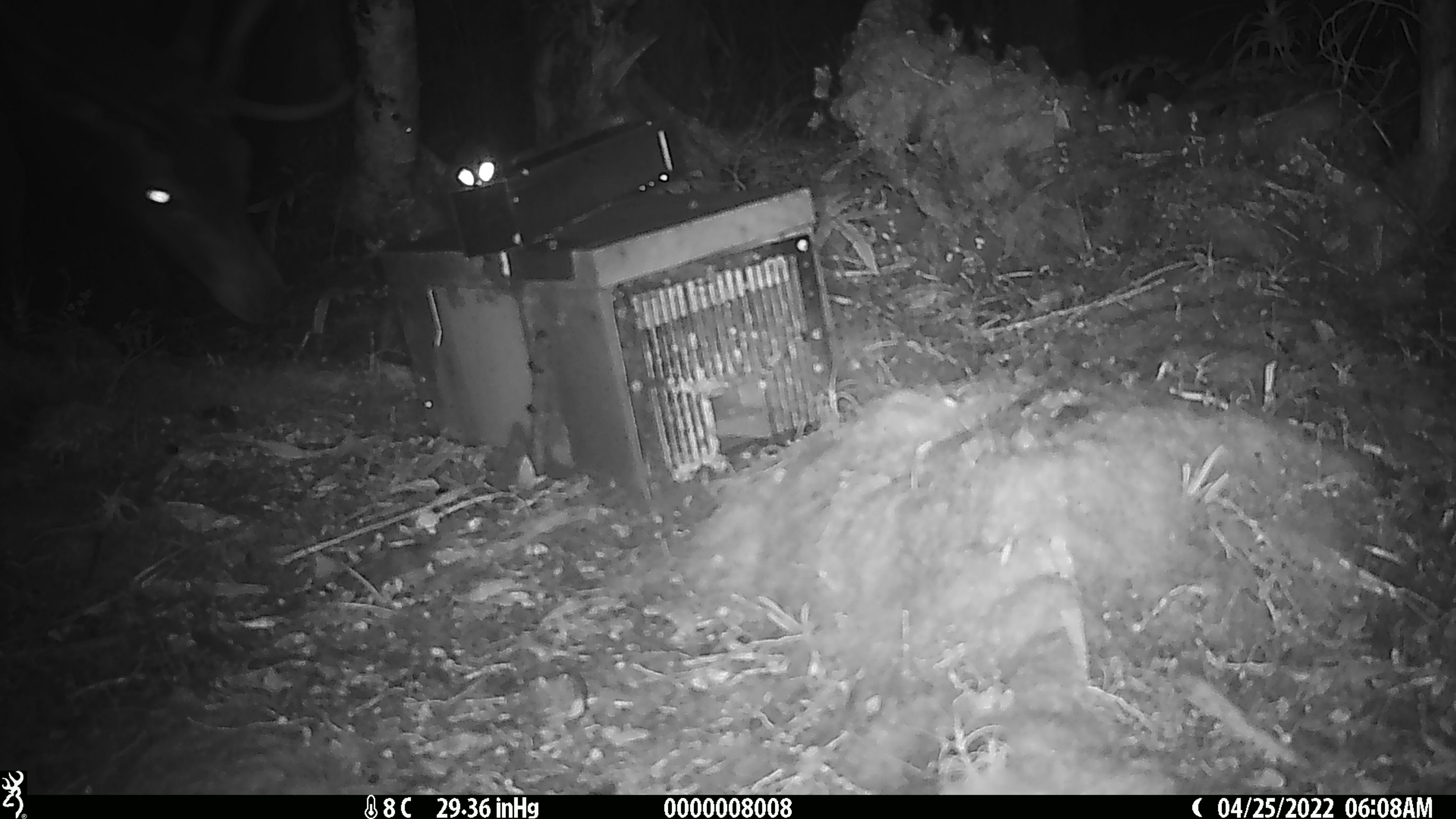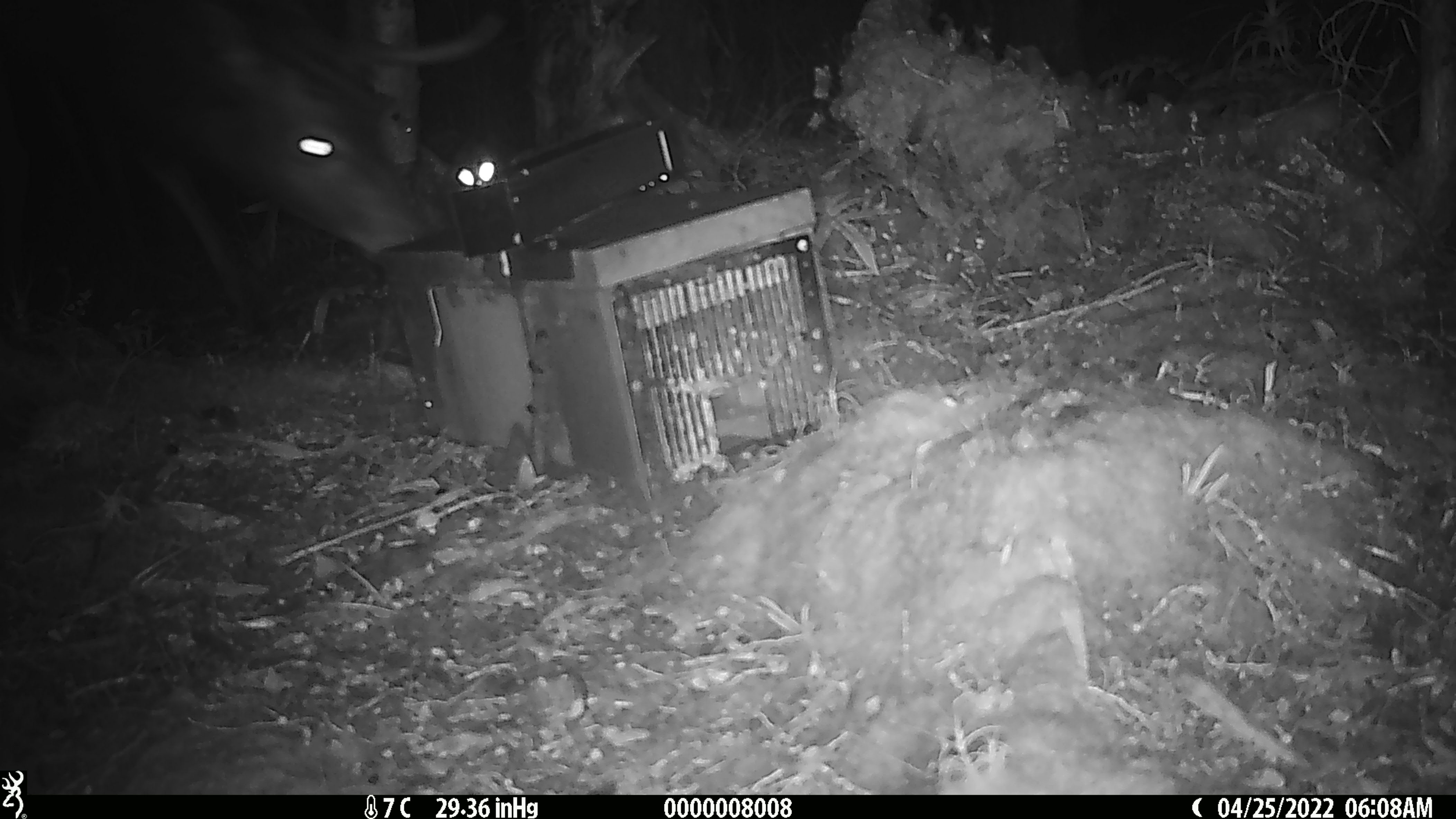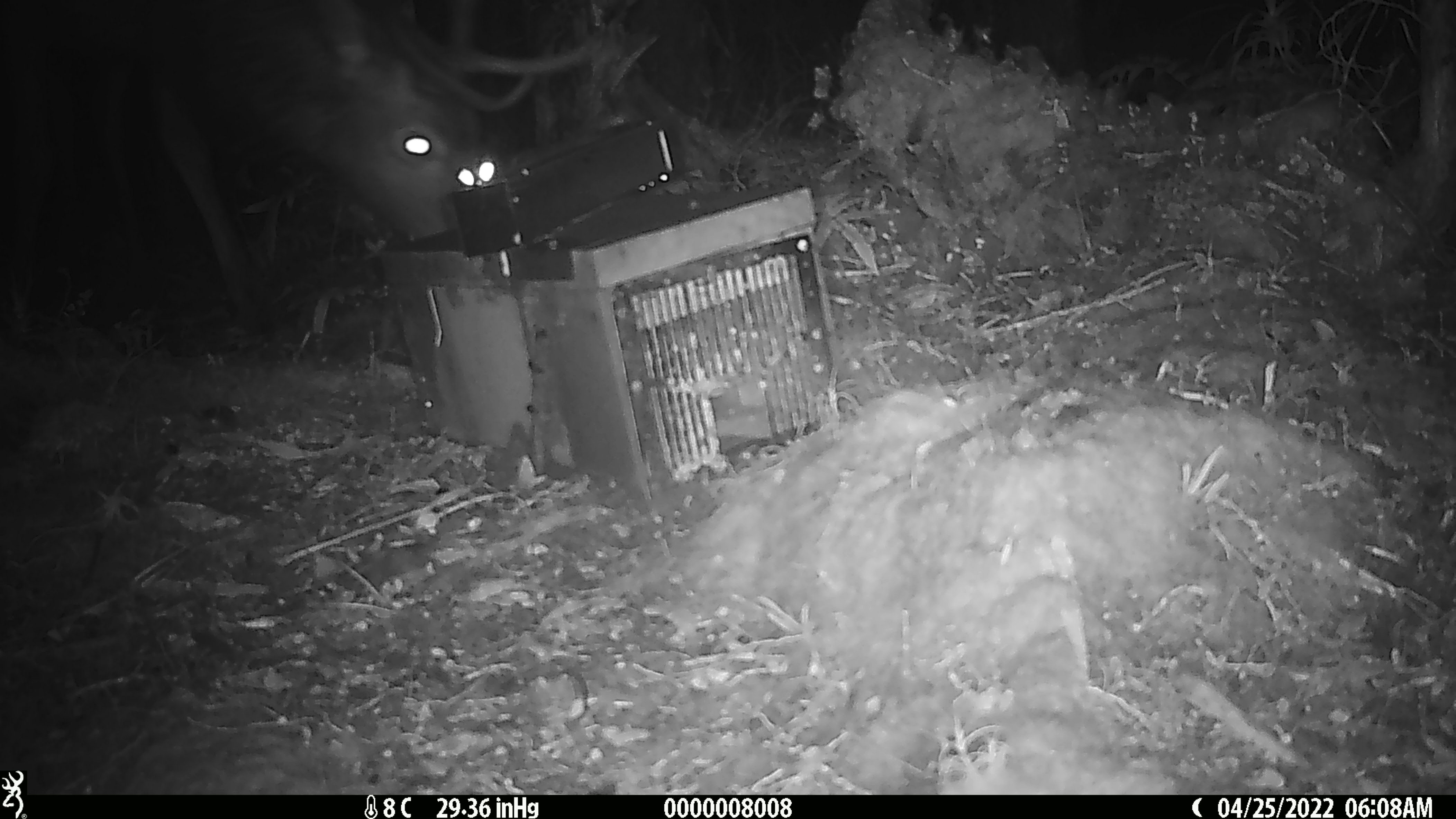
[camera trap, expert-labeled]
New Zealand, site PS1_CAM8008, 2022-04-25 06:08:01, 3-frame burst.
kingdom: Animalia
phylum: Chordata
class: Mammalia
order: Artiodactyla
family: Cervidae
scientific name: Cervidae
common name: deer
Deer (Cervidae).